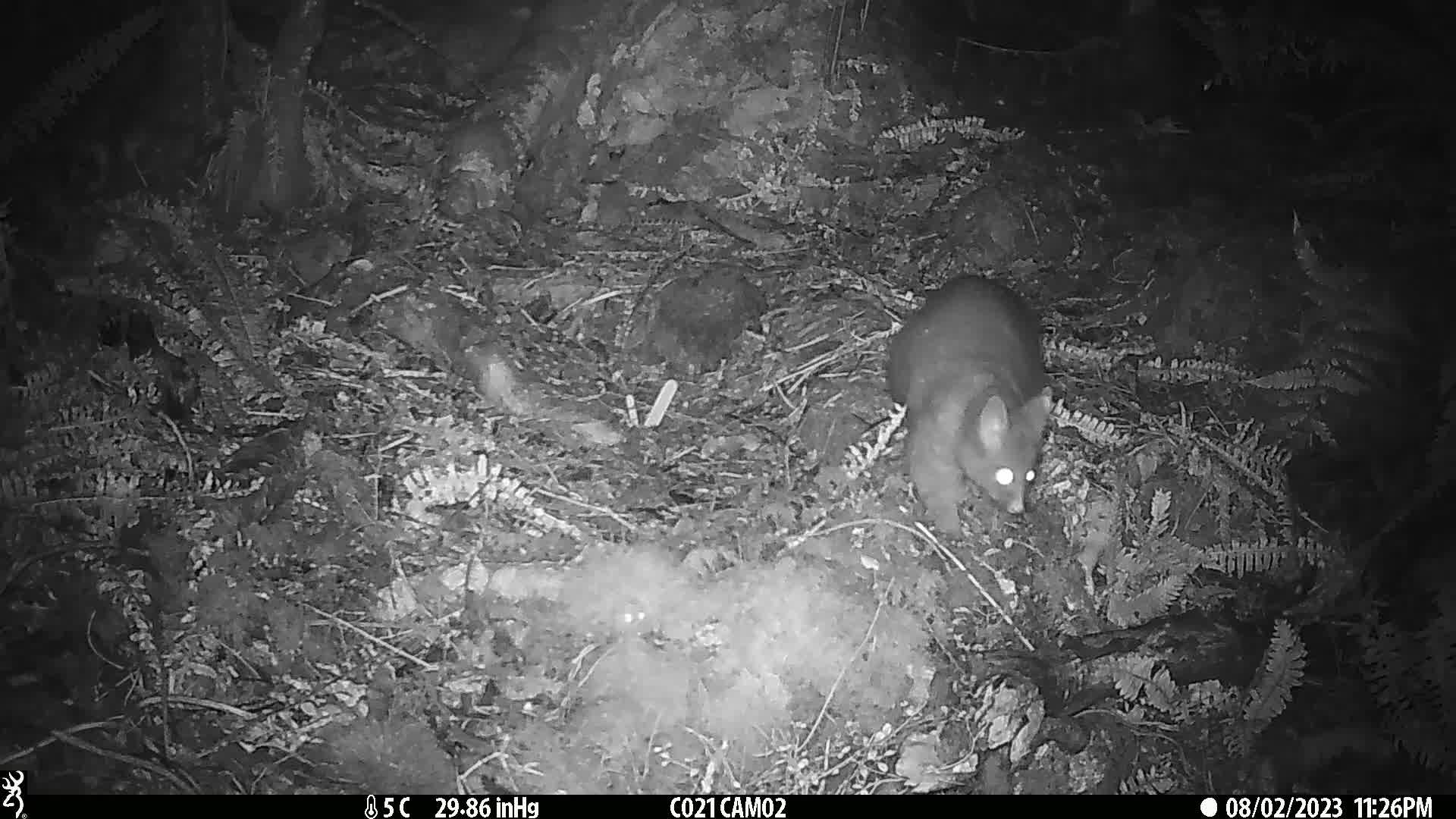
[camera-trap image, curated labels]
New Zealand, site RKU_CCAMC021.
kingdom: Animalia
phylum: Chordata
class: Mammalia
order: Diprotodontia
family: Phalangeridae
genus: Trichosurus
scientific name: Trichosurus vulpecula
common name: common brushtail possum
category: possum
Possum (common brushtail possum) (Trichosurus vulpecula).